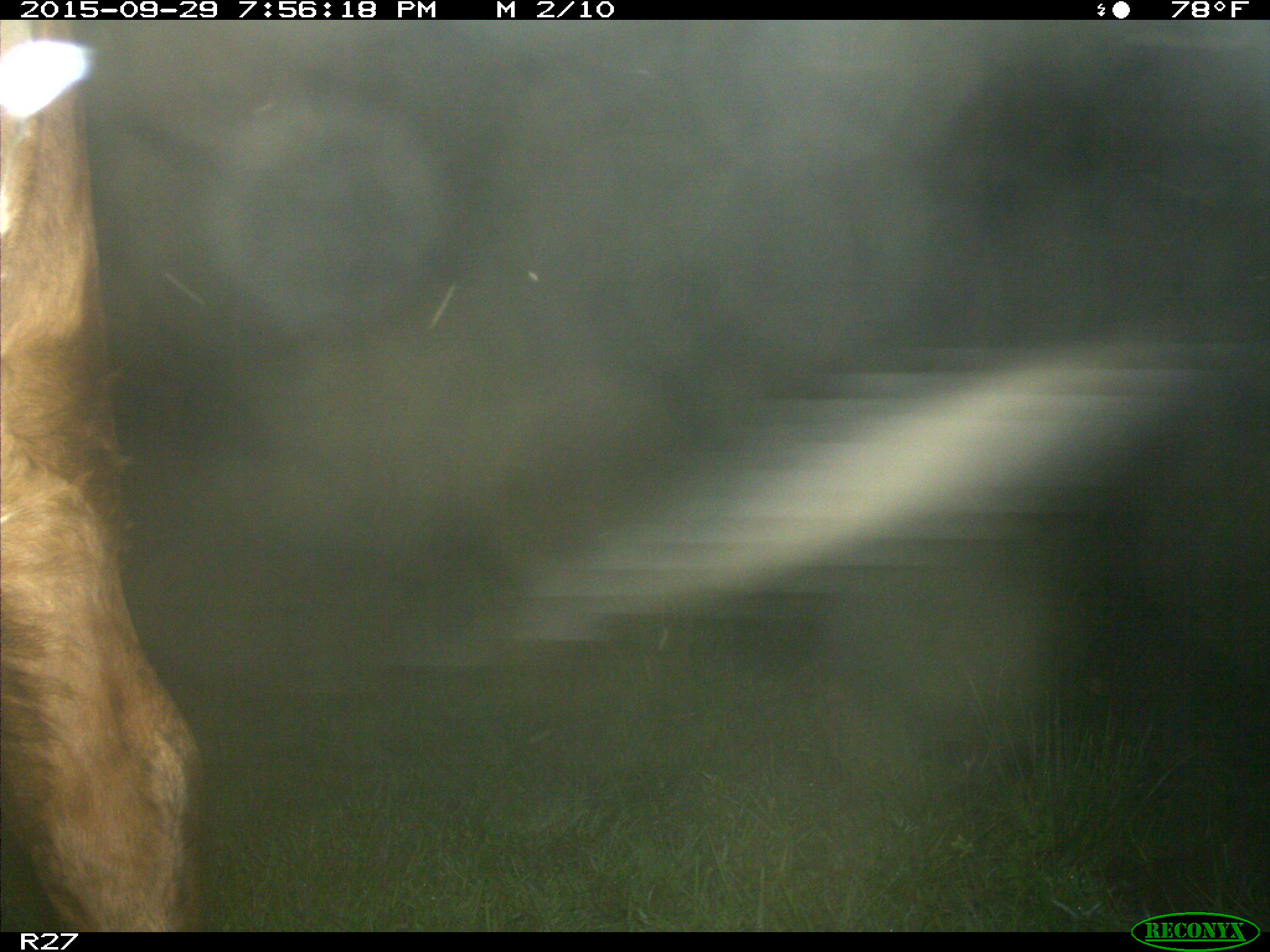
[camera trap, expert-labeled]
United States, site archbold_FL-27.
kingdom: Animalia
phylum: Chordata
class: Mammalia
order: Artiodactyla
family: Bovidae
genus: Bos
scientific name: Bos taurus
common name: domestic cow